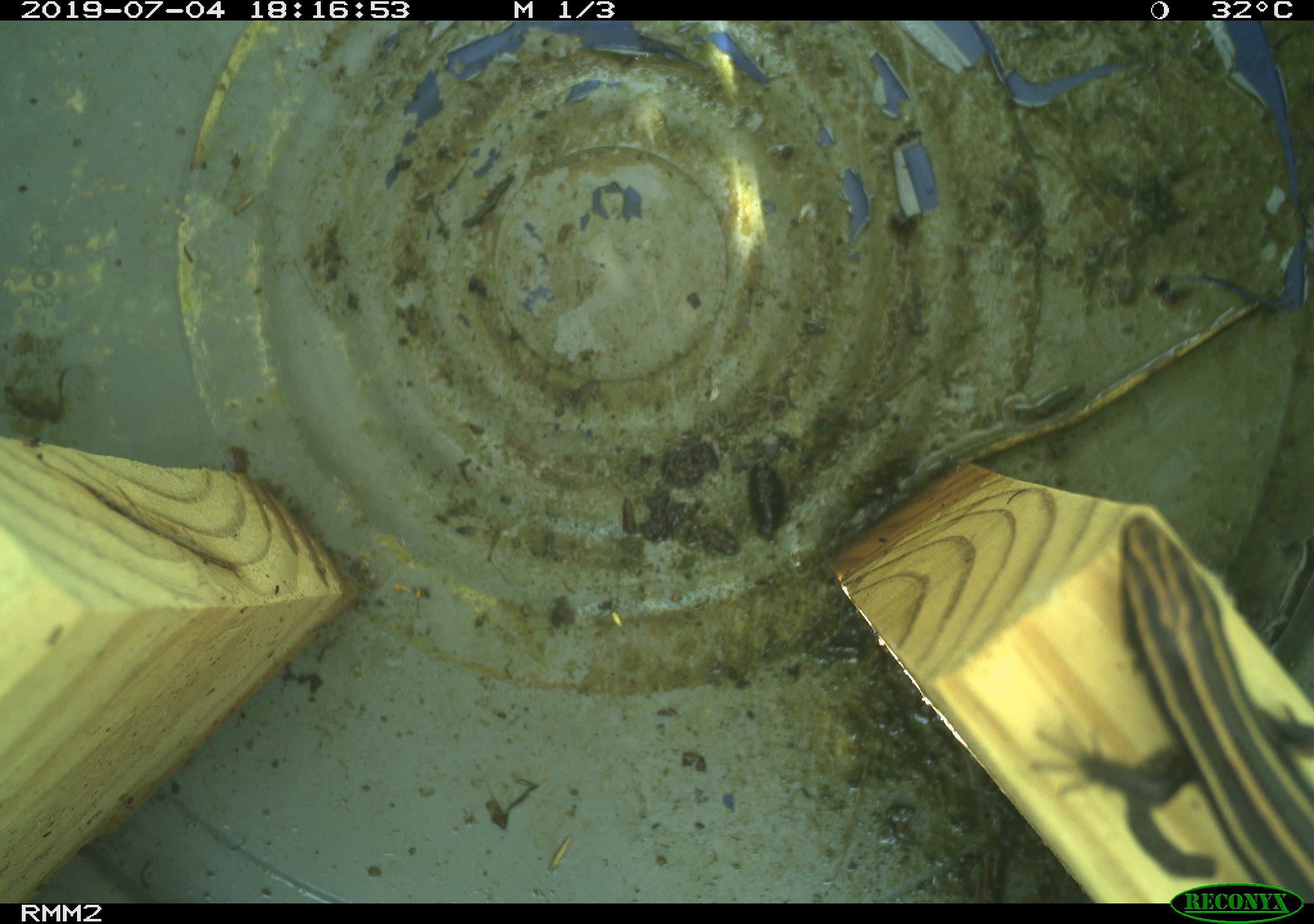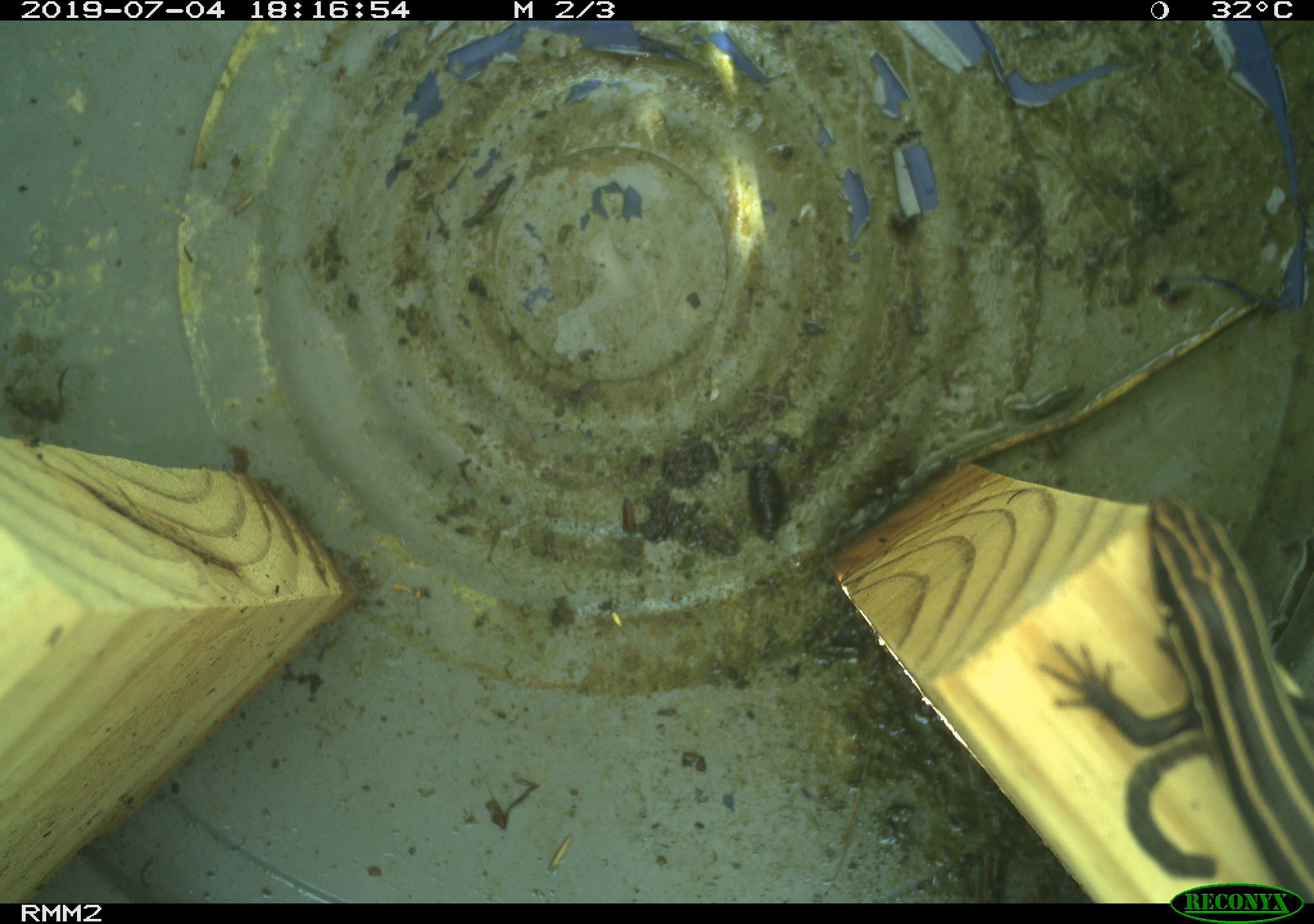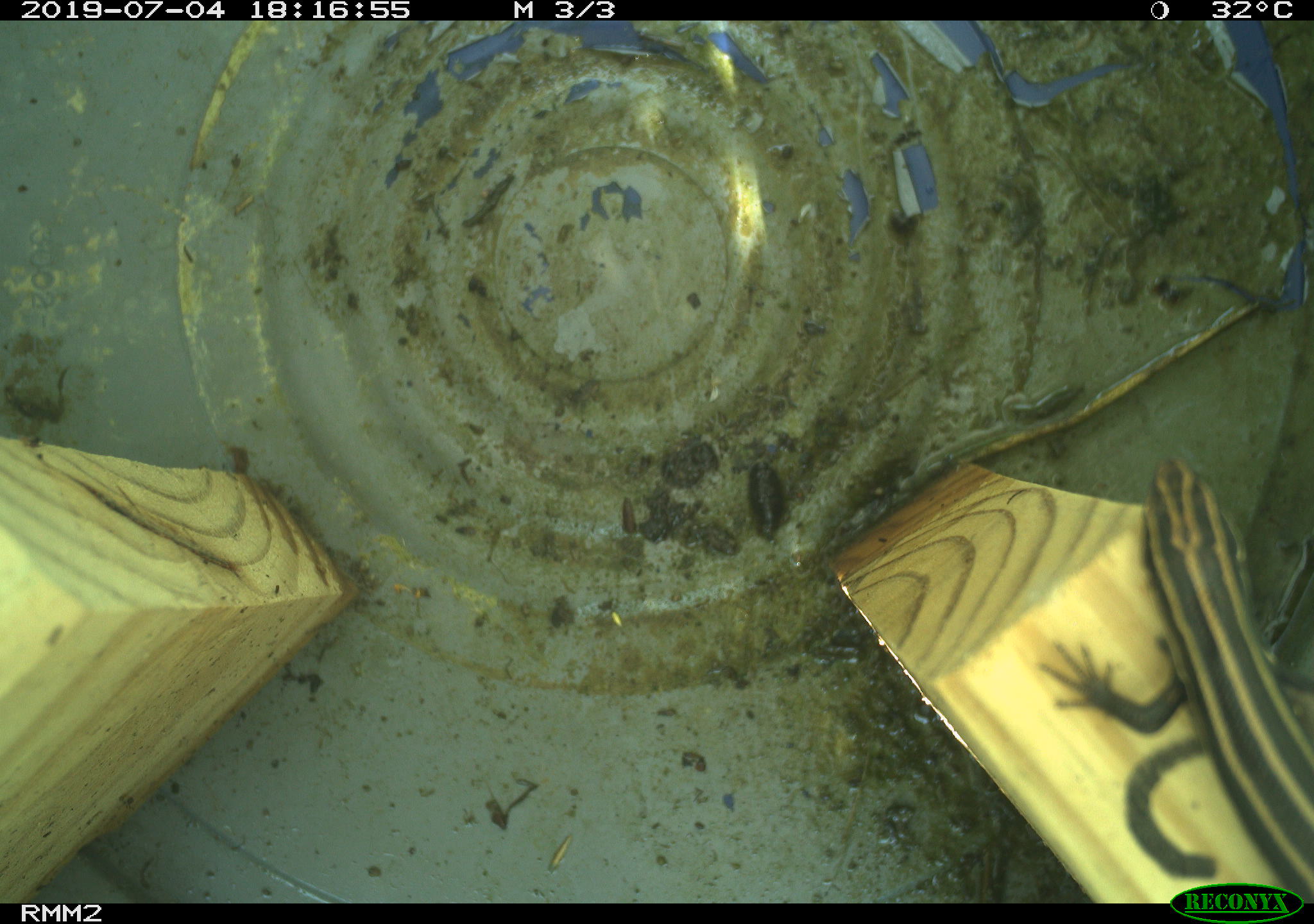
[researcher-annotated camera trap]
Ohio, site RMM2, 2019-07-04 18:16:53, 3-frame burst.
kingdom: Animalia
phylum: Chordata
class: Reptilia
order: Squamata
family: Scincidae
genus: Plestiodon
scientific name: Plestiodon fasciatus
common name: common five-lined skink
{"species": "common five-lined skink (Plestiodon fasciatus)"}